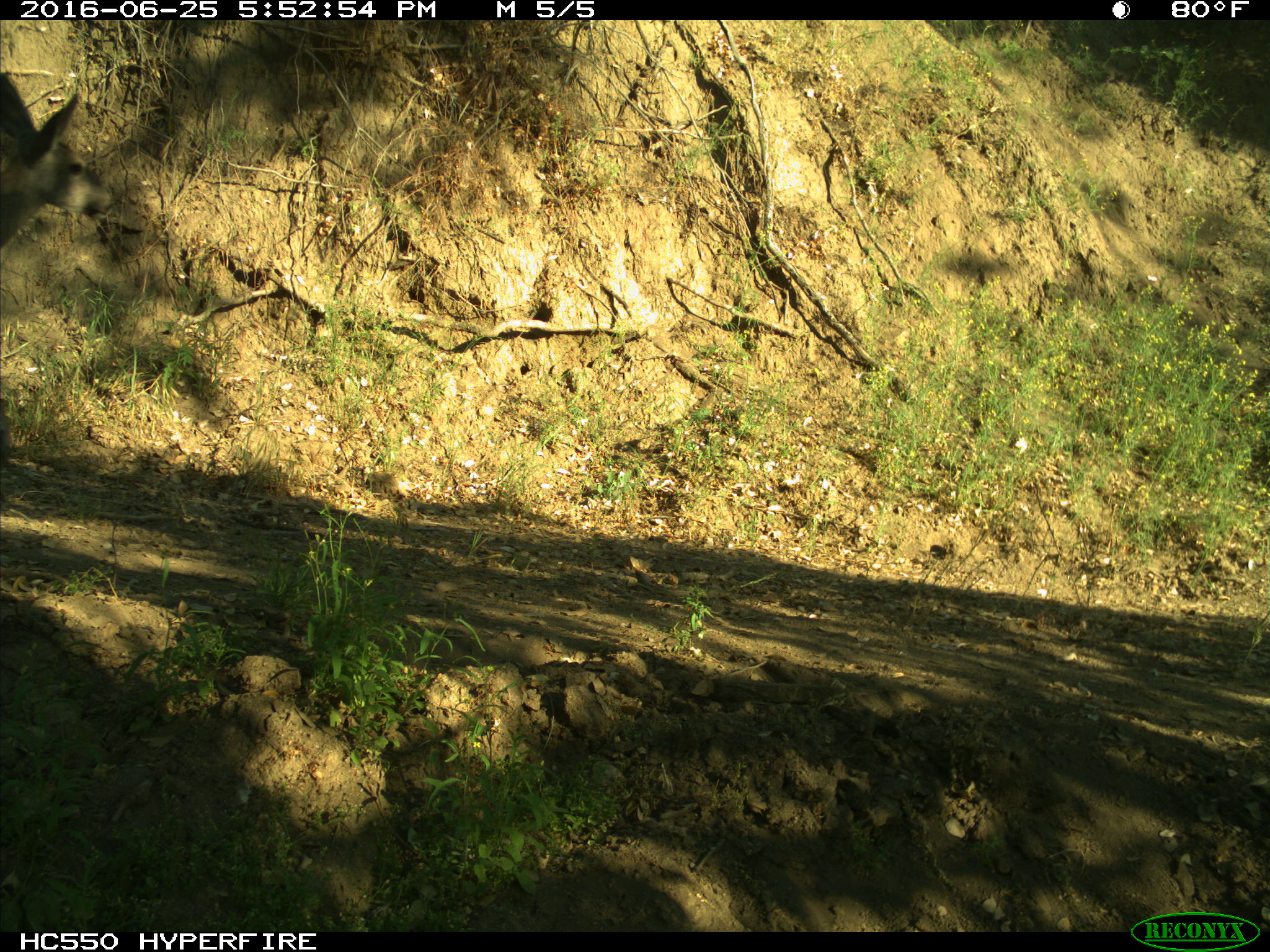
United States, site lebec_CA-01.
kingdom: Animalia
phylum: Chordata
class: Mammalia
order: Artiodactyla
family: Cervidae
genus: Odocoileus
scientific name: Odocoileus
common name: deer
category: unidentified deer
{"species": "unidentified deer (deer) (Odocoileus)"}